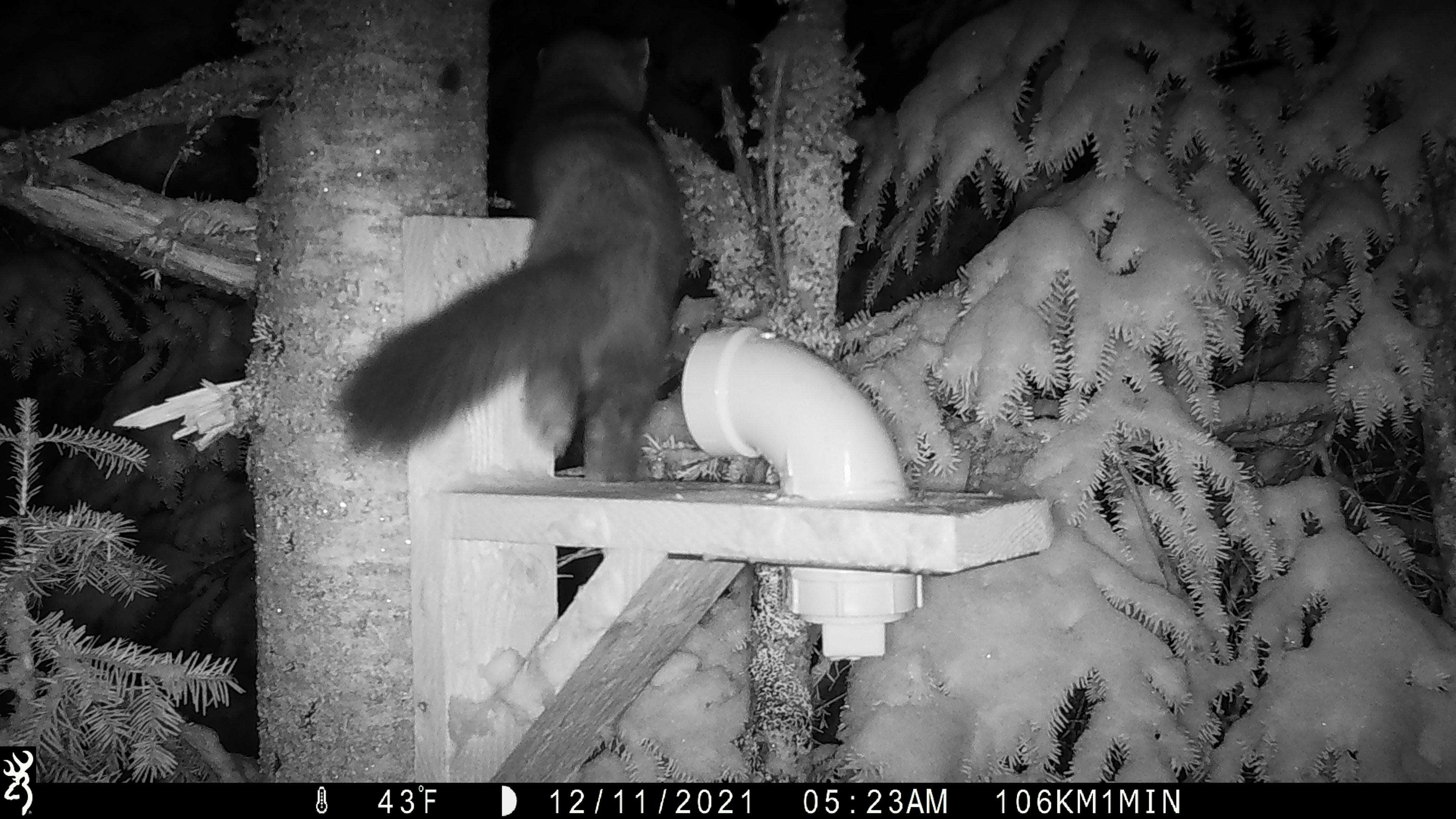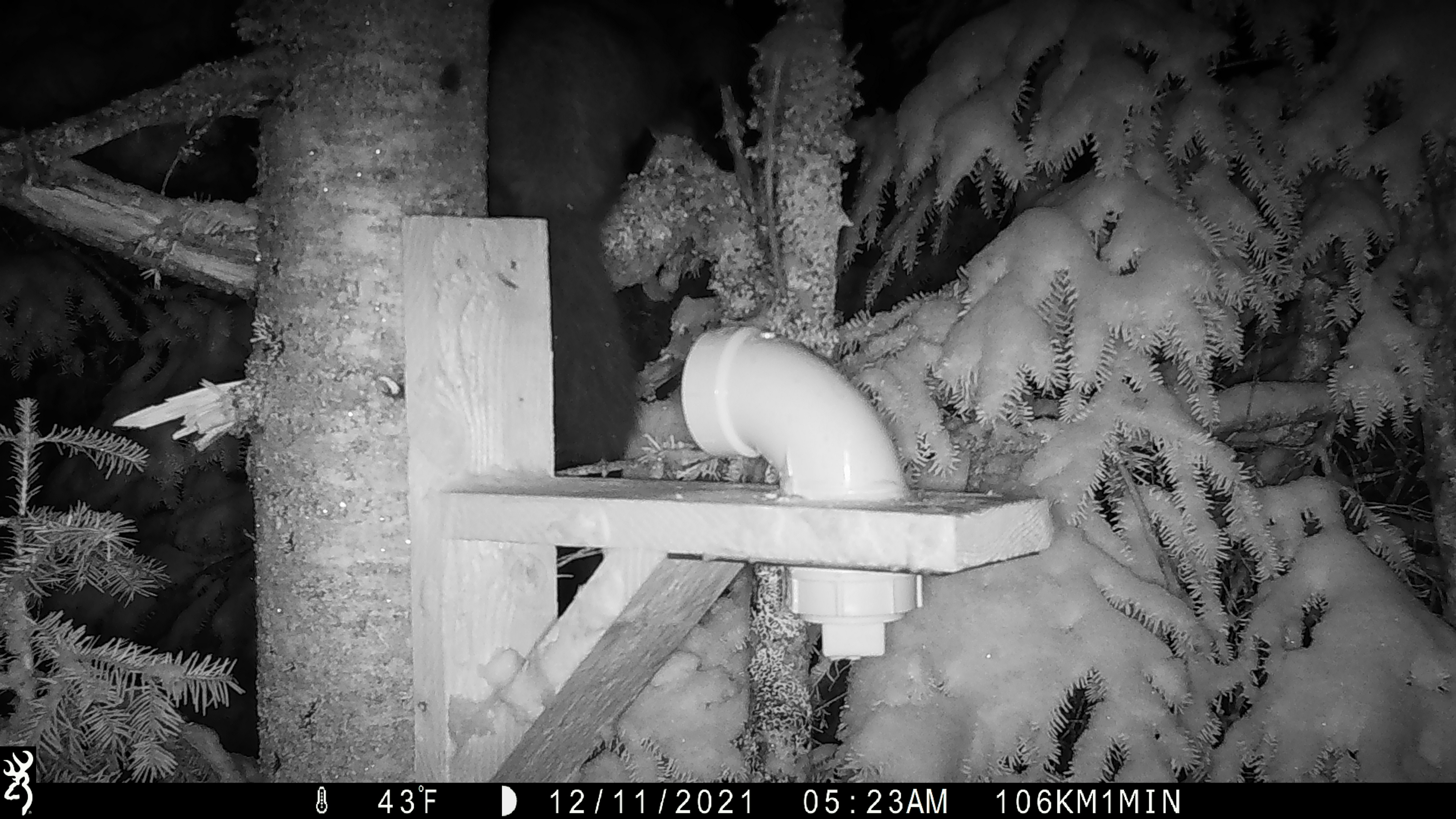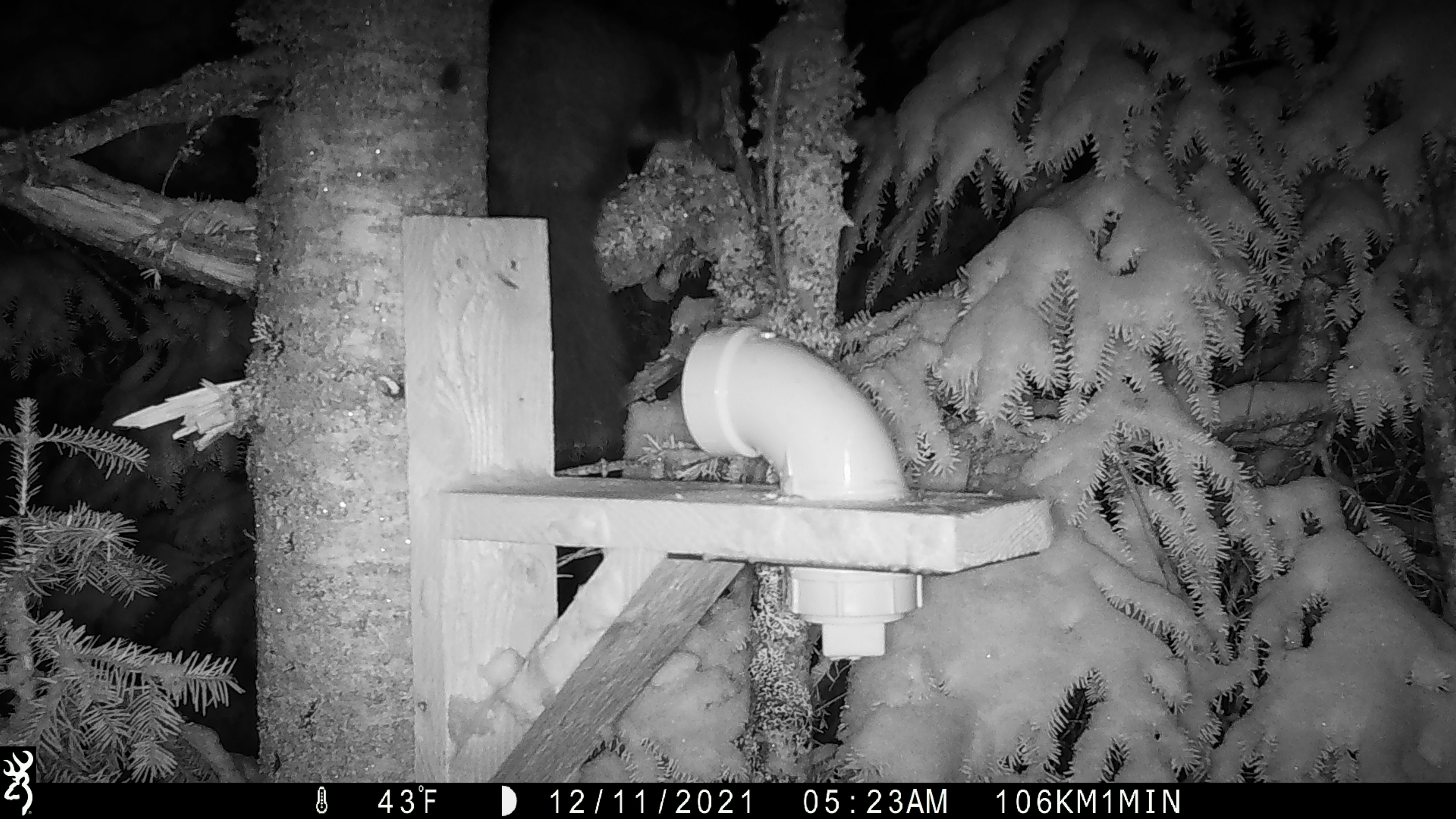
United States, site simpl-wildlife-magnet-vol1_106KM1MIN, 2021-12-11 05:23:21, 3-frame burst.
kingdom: Animalia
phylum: Chordata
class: Mammalia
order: Carnivora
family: Mustelidae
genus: Martes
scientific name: Martes americana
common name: american marten